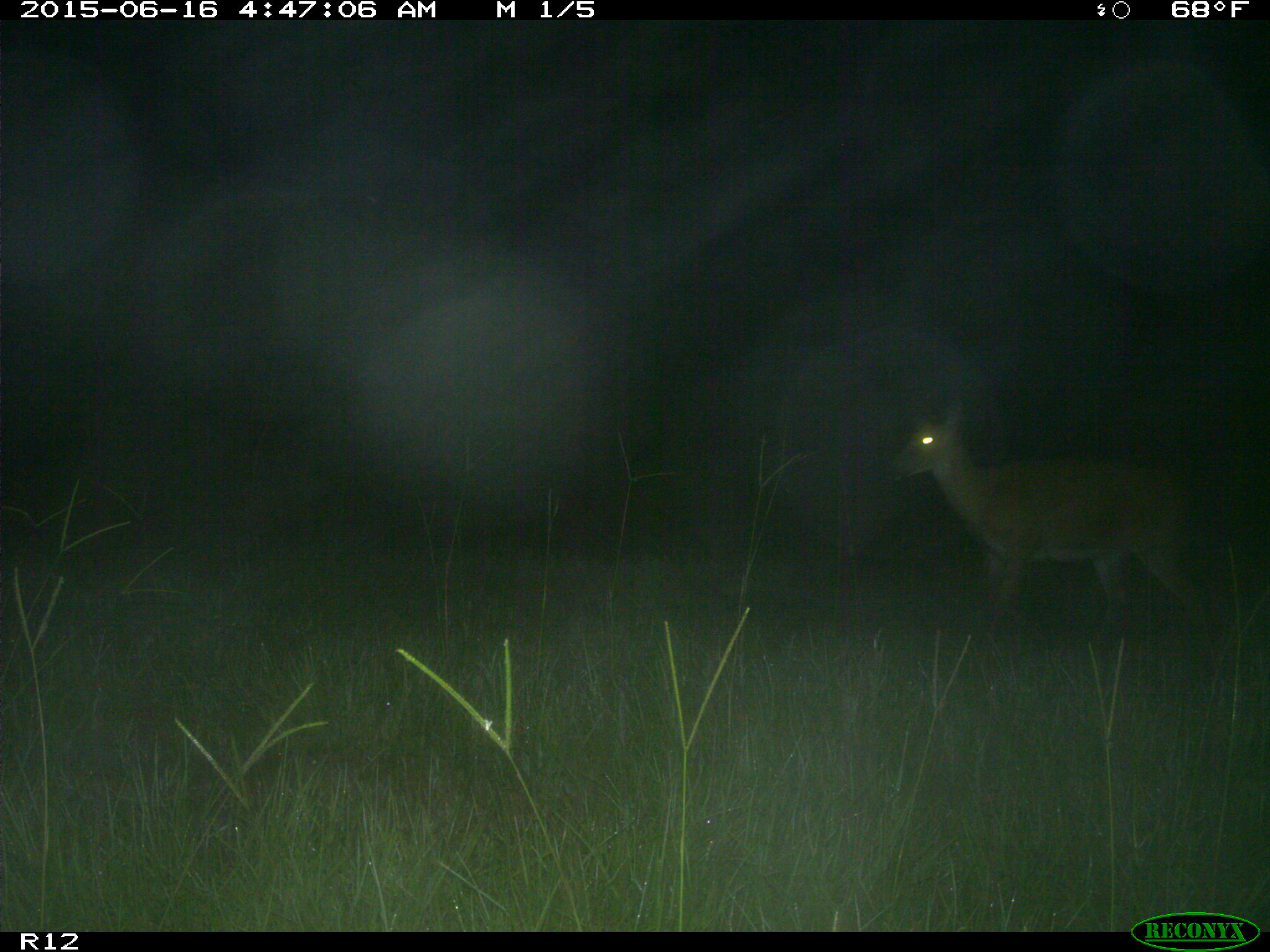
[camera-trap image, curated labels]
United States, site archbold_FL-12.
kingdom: Animalia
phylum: Chordata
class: Mammalia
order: Artiodactyla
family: Cervidae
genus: Odocoileus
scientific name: Odocoileus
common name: deer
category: unidentified deer